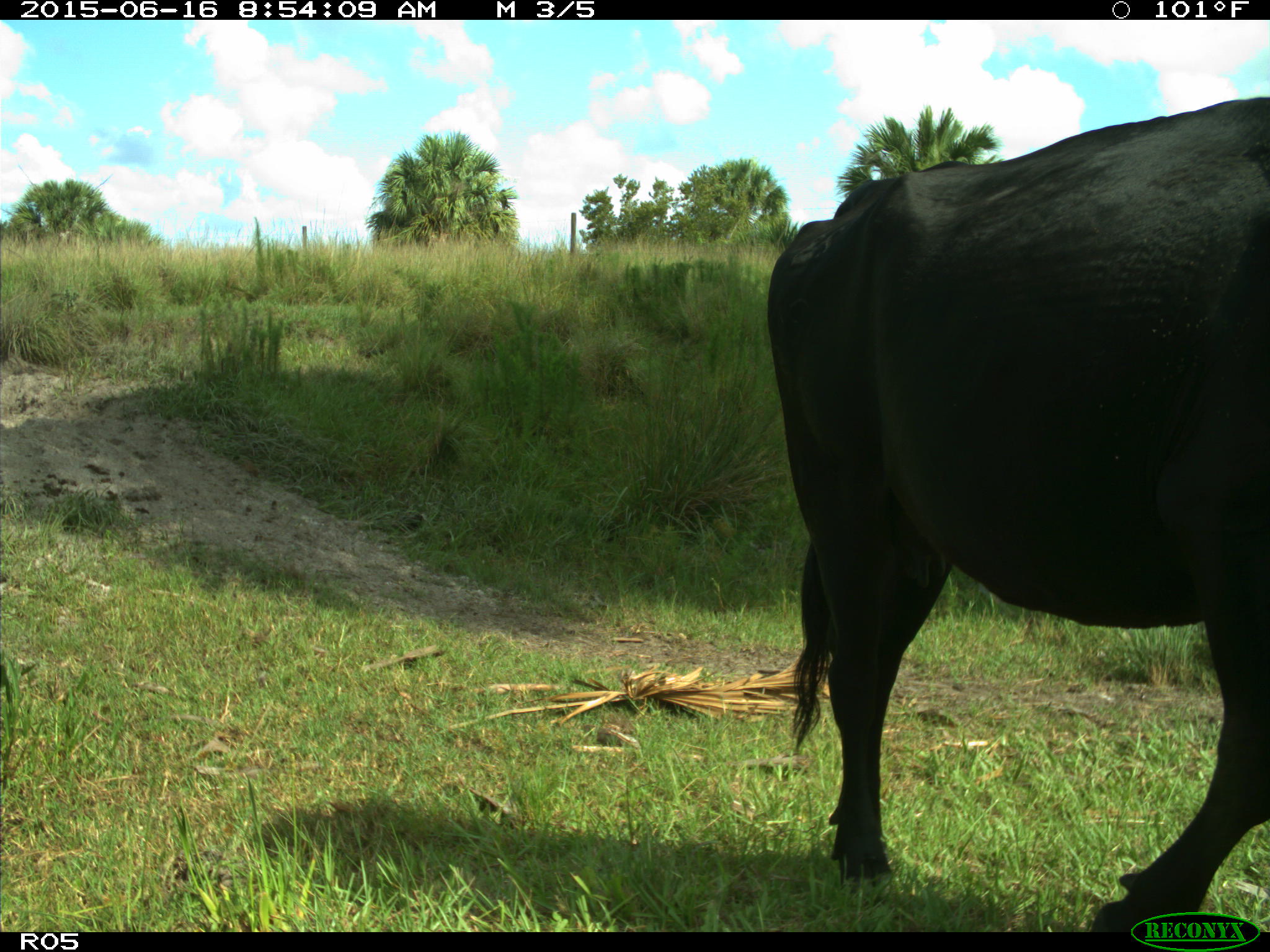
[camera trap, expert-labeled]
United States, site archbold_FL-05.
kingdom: Animalia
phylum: Chordata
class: Mammalia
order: Artiodactyla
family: Bovidae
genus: Bos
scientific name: Bos taurus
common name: domestic cow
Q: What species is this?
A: Bos taurus (domestic cow).